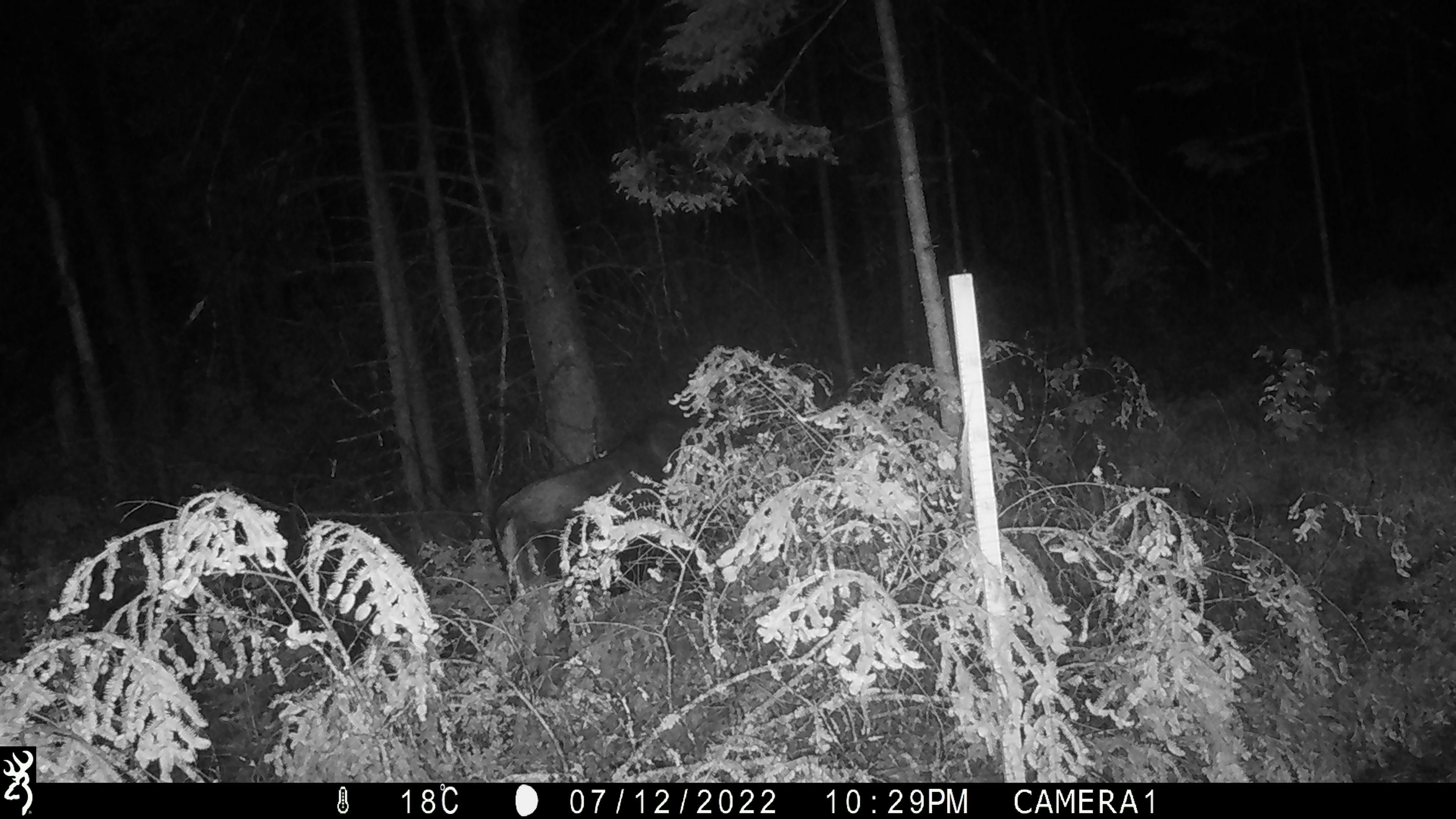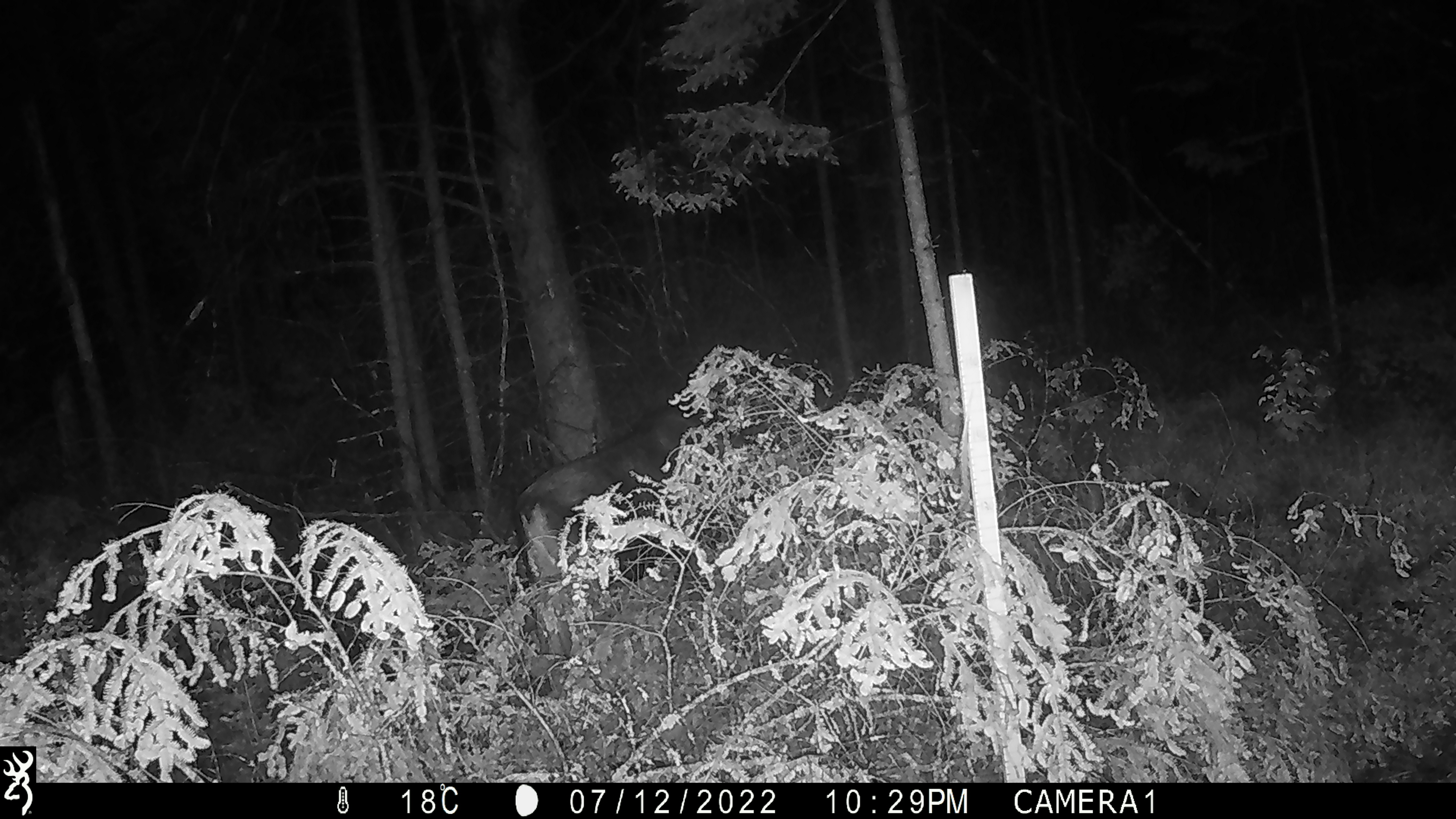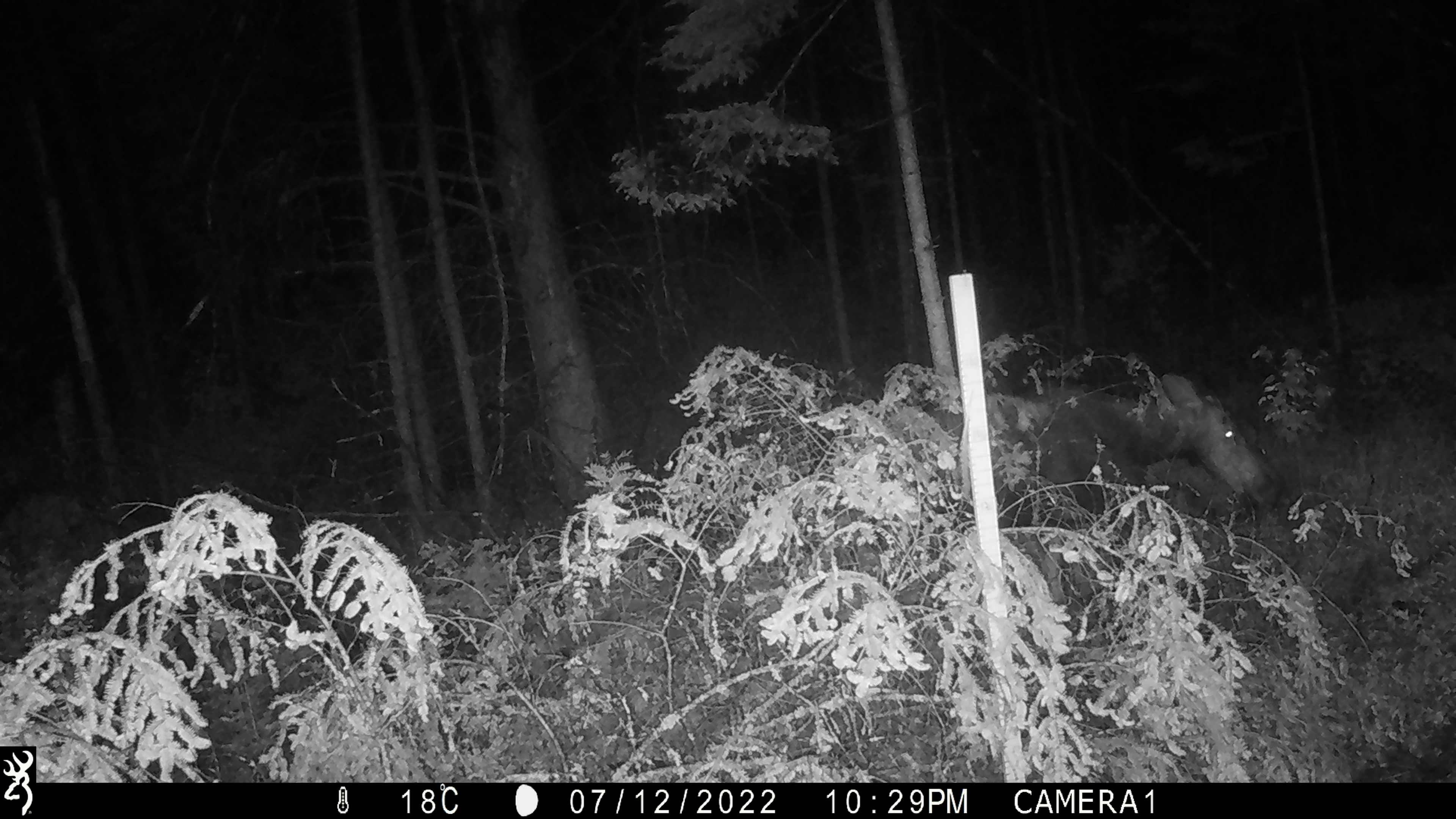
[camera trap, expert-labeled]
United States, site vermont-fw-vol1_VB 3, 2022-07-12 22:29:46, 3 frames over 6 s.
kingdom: Animalia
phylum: Chordata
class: Mammalia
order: Artiodactyla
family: Cervidae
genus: Alces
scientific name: Alces alces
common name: moose